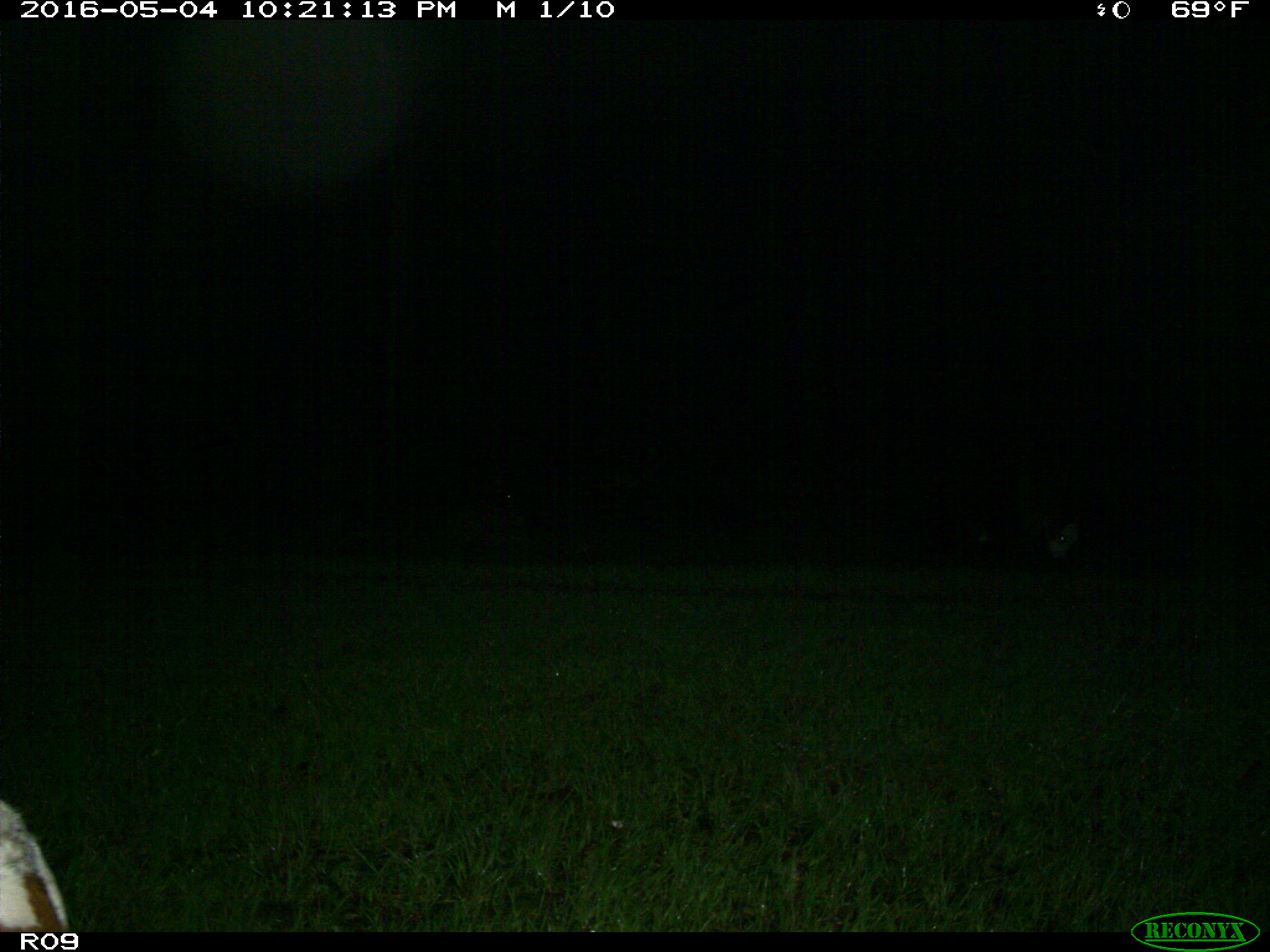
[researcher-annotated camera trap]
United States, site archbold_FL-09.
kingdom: Animalia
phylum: Chordata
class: Mammalia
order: Artiodactyla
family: Bovidae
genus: Bos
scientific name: Bos taurus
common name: domestic cow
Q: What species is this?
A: Bos taurus (domestic cow).